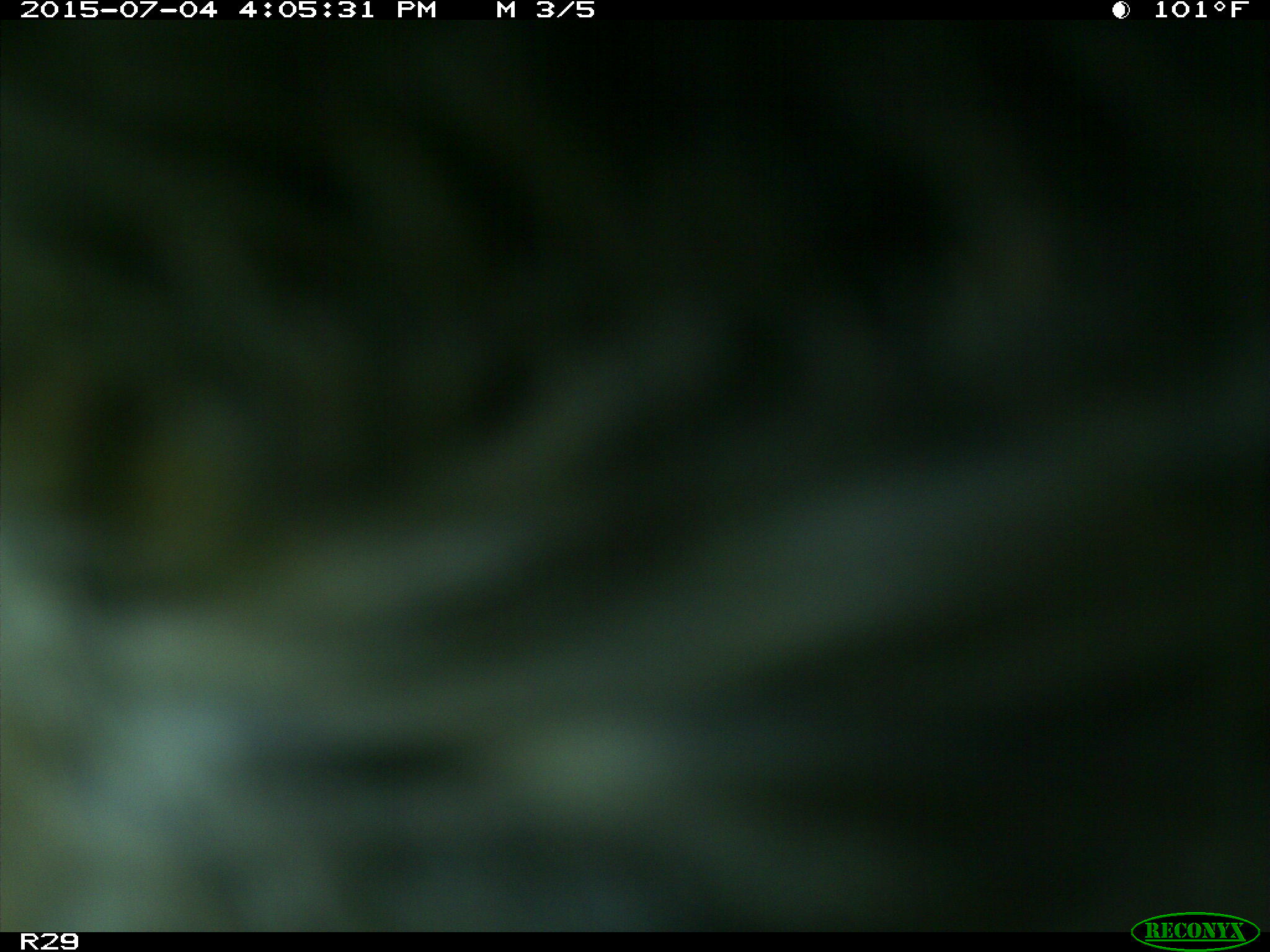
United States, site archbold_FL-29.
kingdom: Animalia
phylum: Chordata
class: Mammalia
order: Artiodactyla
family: Bovidae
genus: Bos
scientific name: Bos taurus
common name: domestic cow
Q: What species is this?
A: Bos taurus (domestic cow).